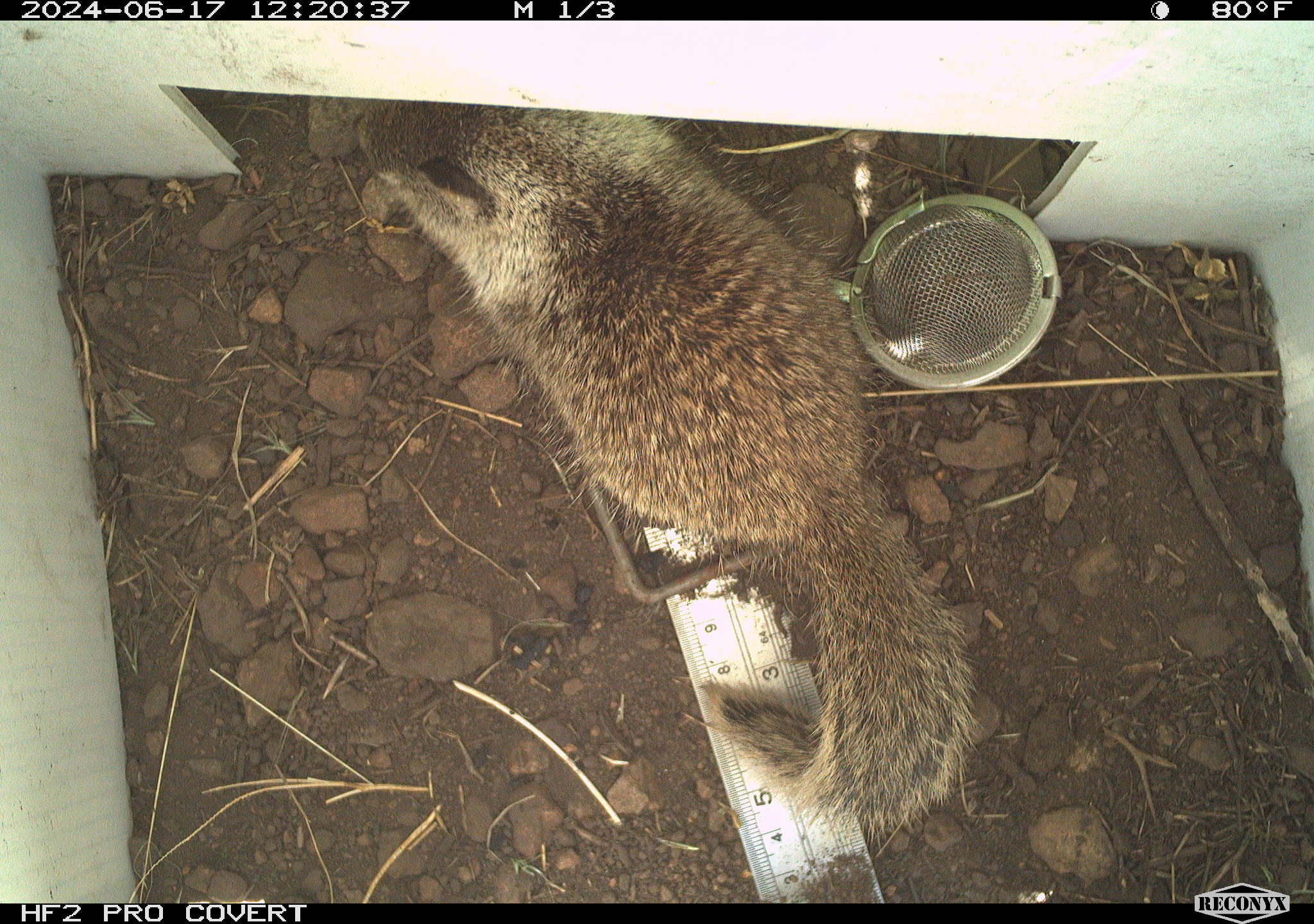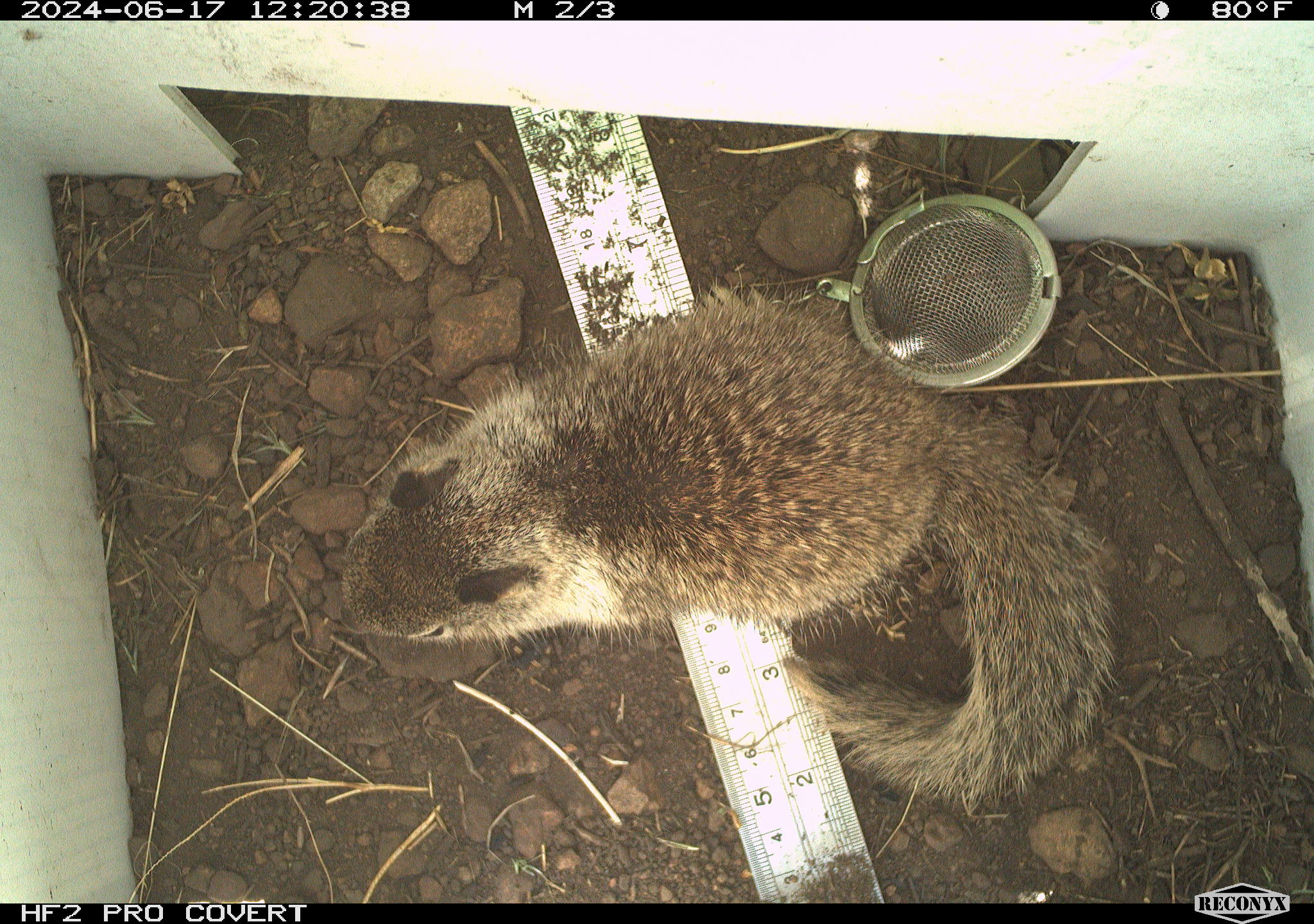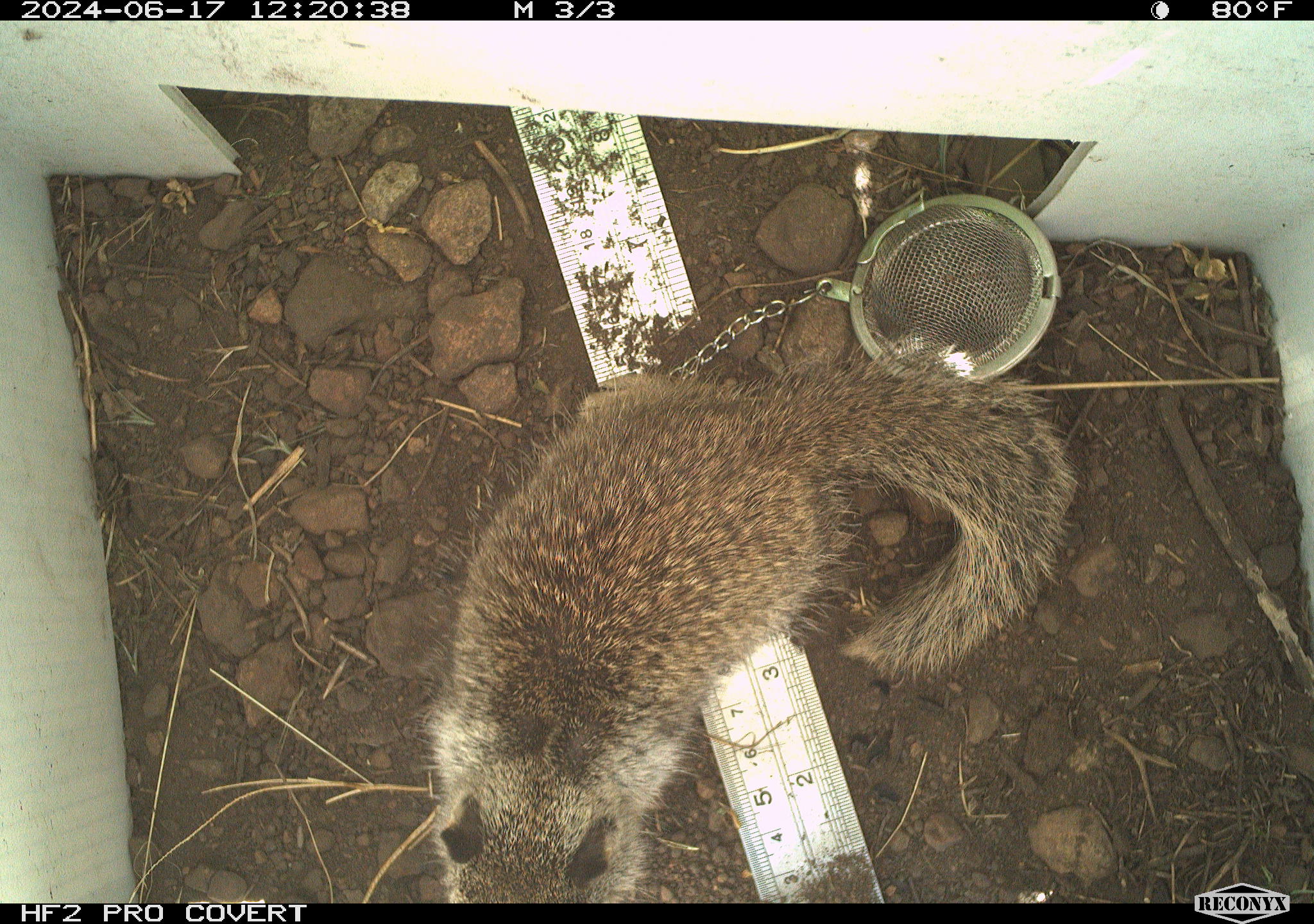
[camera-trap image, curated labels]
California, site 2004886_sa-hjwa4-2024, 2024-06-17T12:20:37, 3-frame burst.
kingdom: Animalia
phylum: Chordata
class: Mammalia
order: Rodentia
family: Sciuridae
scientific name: Sciuridae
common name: squirrels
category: sciuridae family